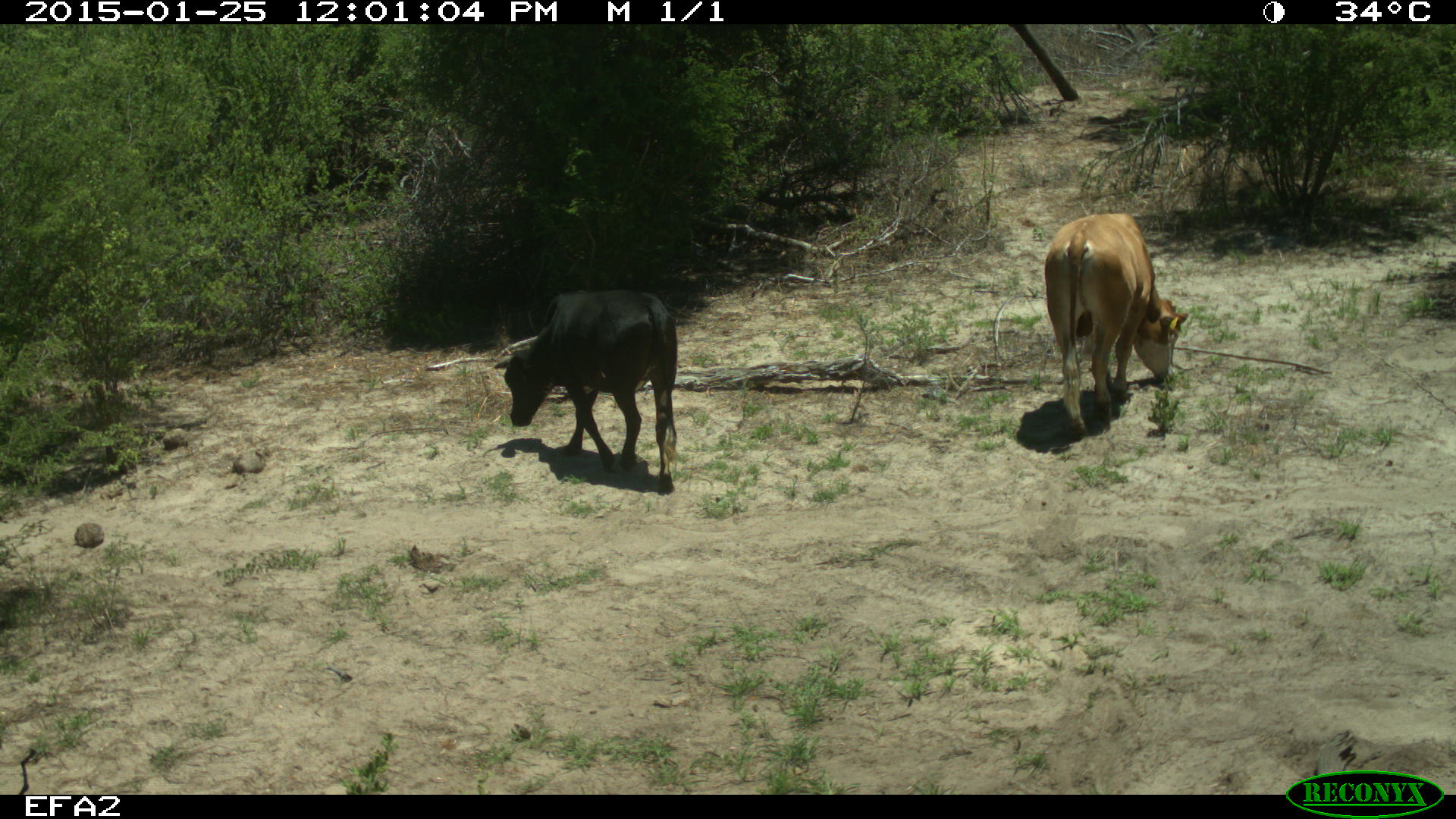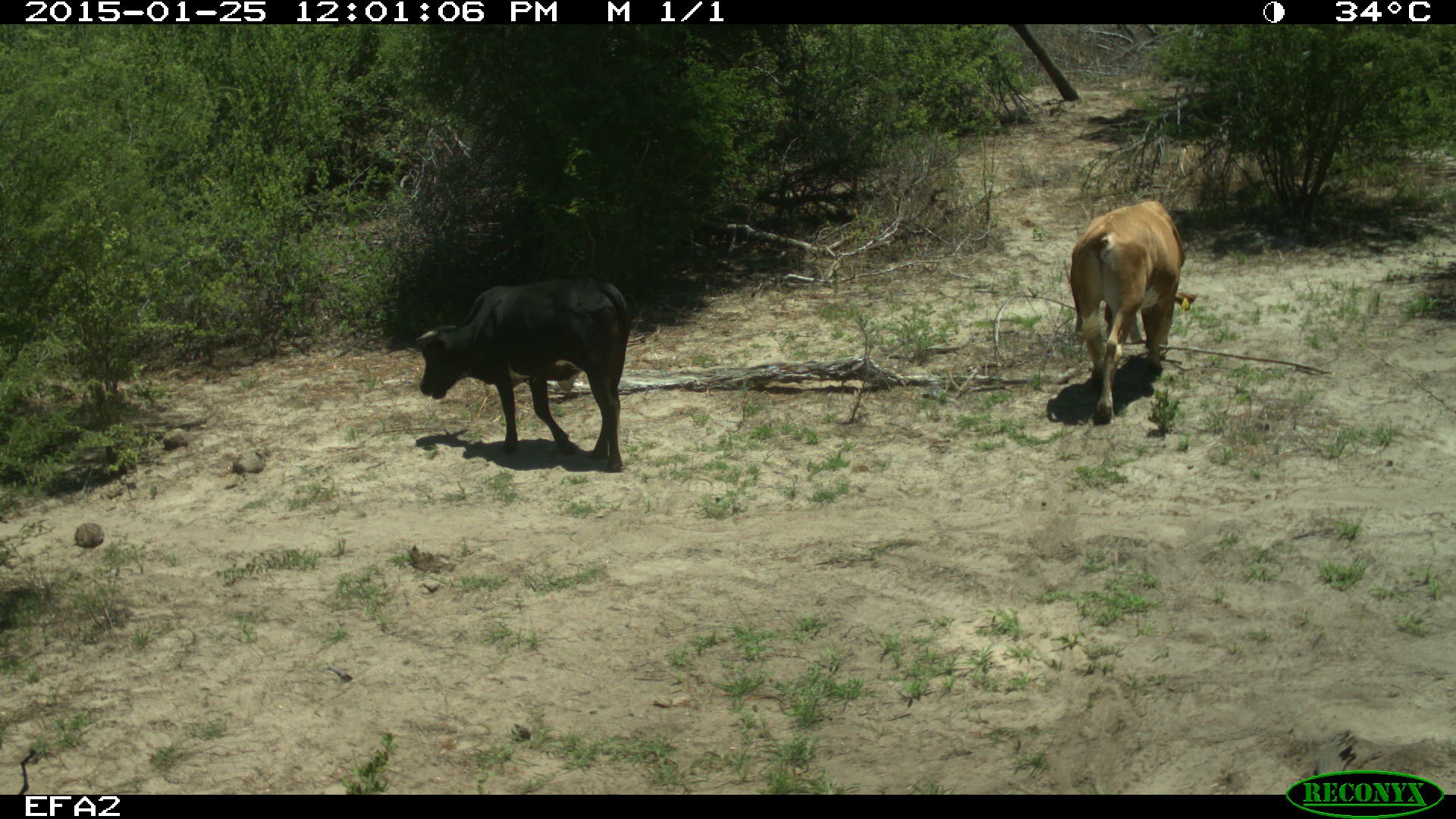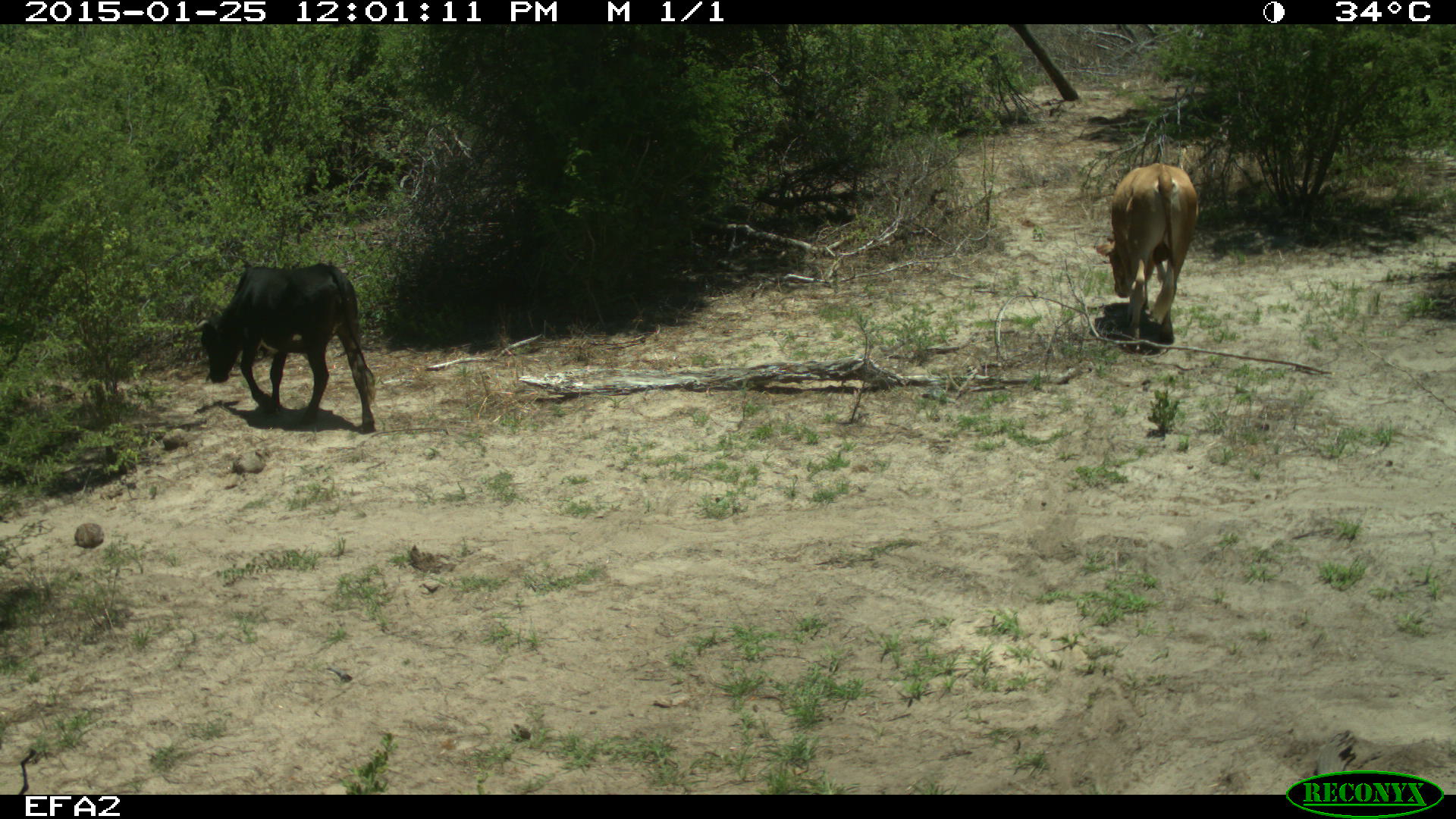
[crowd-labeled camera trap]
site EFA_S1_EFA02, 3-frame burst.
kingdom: Animalia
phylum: Chordata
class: Mammalia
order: Artiodactyla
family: Bovidae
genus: Bos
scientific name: Bos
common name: cattle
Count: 2.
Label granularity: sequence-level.